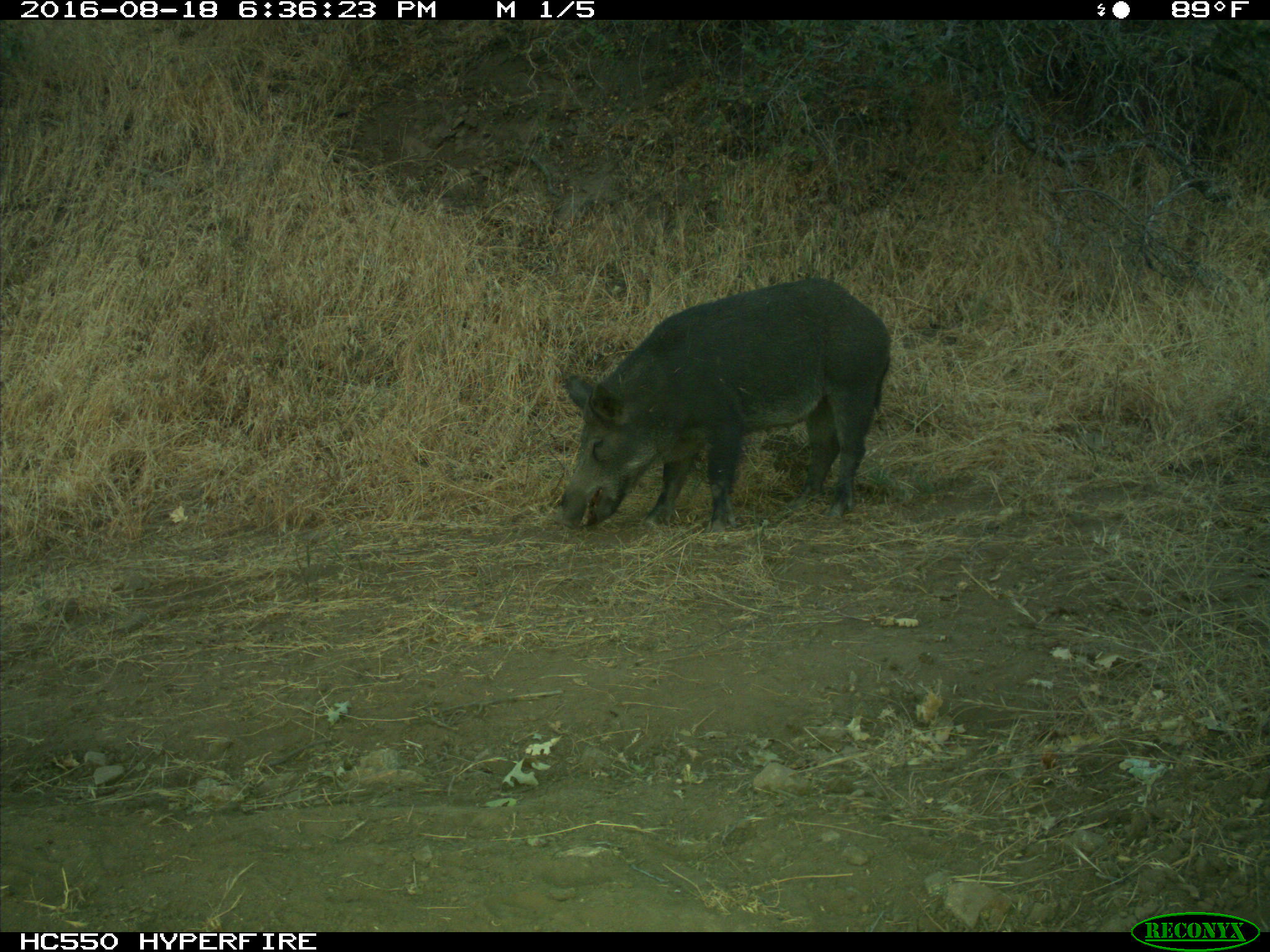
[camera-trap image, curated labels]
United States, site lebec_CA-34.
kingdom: Animalia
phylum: Chordata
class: Mammalia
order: Artiodactyla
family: Suidae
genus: Sus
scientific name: Sus scrofa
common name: wild boar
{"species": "Sus scrofa (wild boar)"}